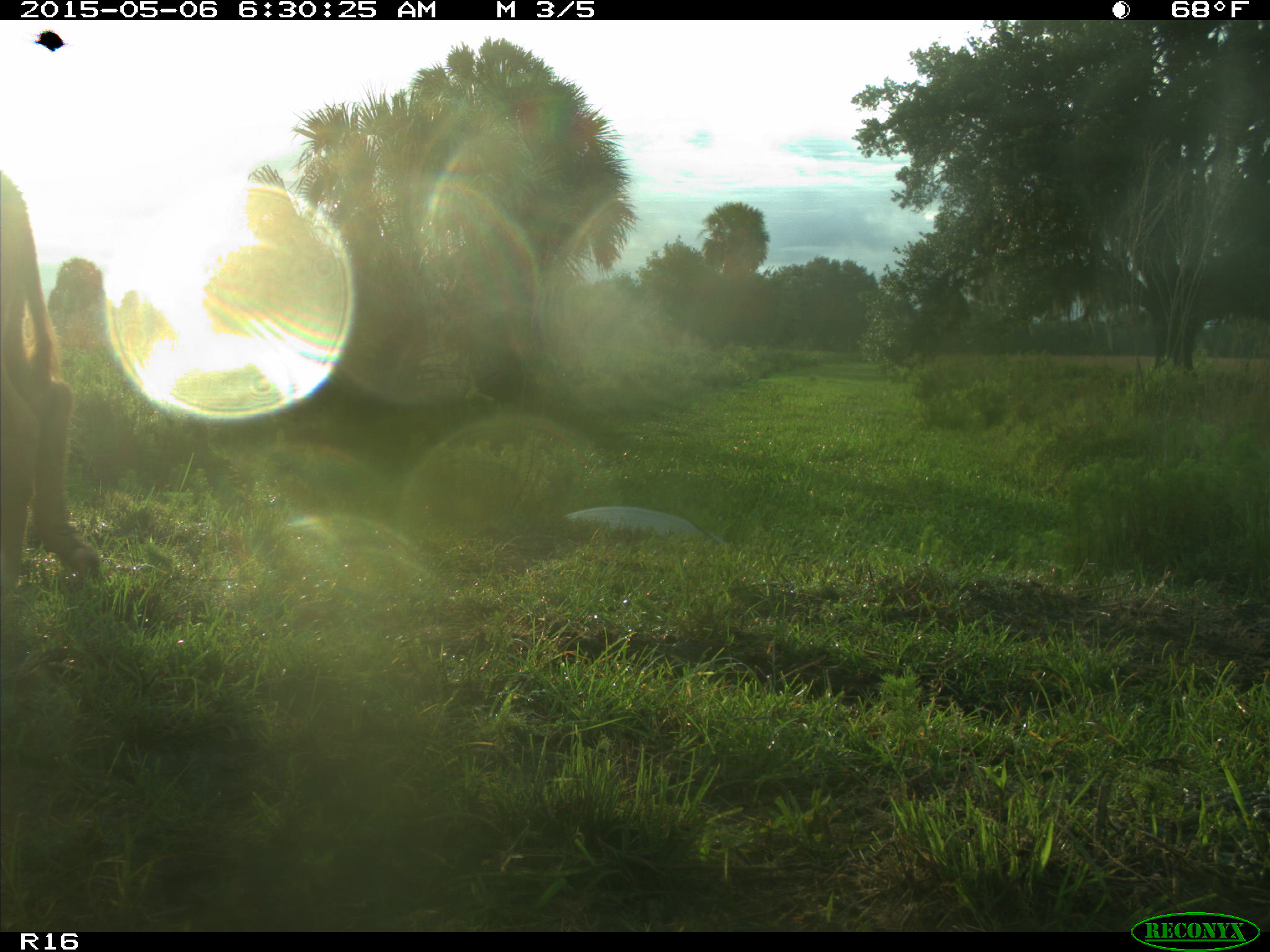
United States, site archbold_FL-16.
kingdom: Animalia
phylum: Chordata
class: Mammalia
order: Artiodactyla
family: Bovidae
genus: Bos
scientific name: Bos taurus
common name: domestic cow